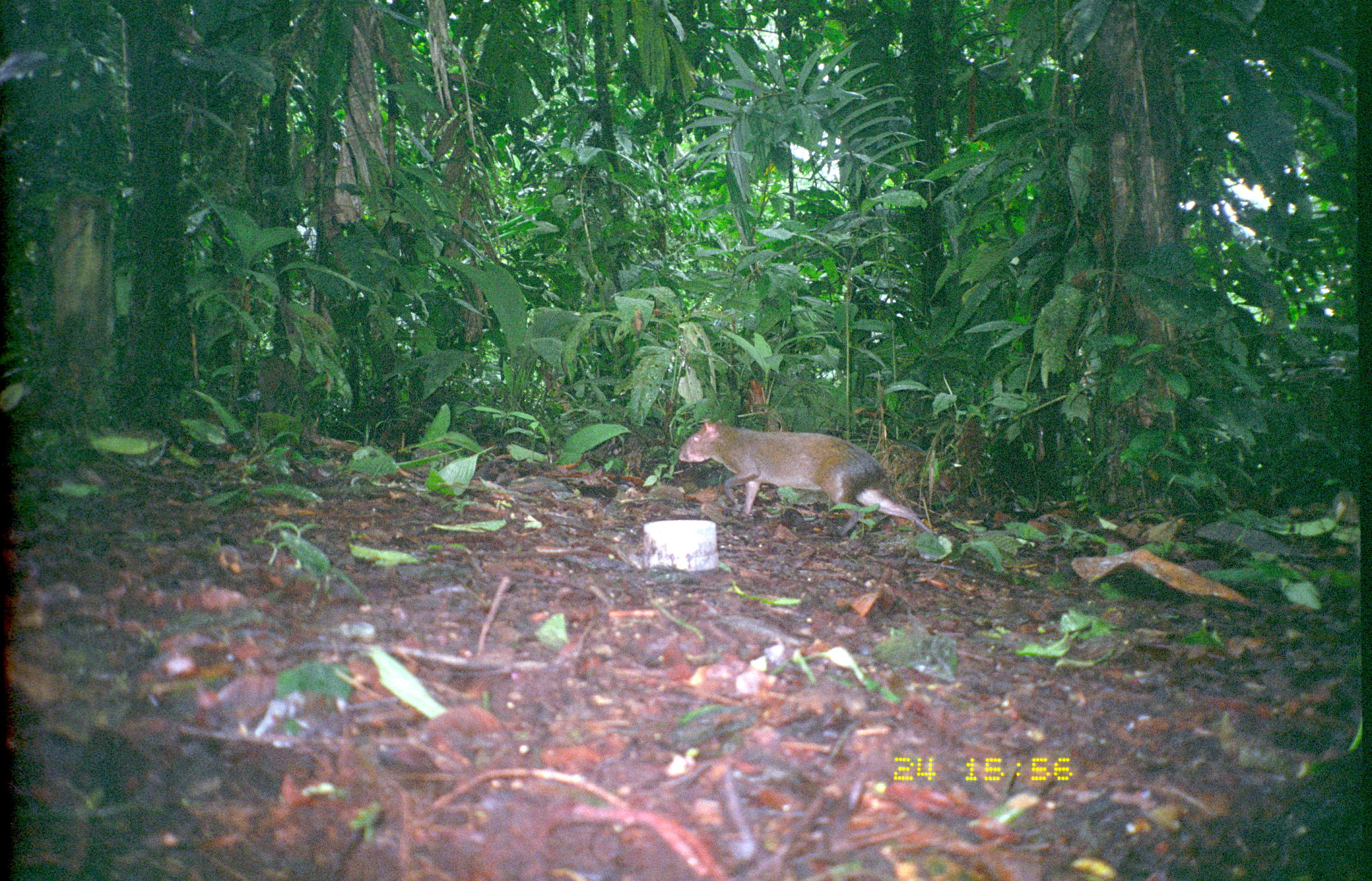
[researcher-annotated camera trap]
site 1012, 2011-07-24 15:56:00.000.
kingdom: Animalia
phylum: Chordata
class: Mammalia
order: Rodentia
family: Dasyproctidae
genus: Dasyprocta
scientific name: Dasyprocta punctata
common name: central american agouti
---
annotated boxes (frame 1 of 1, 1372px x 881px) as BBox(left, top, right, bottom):
dasyprocta punctata: BBox(679, 418, 932, 537)